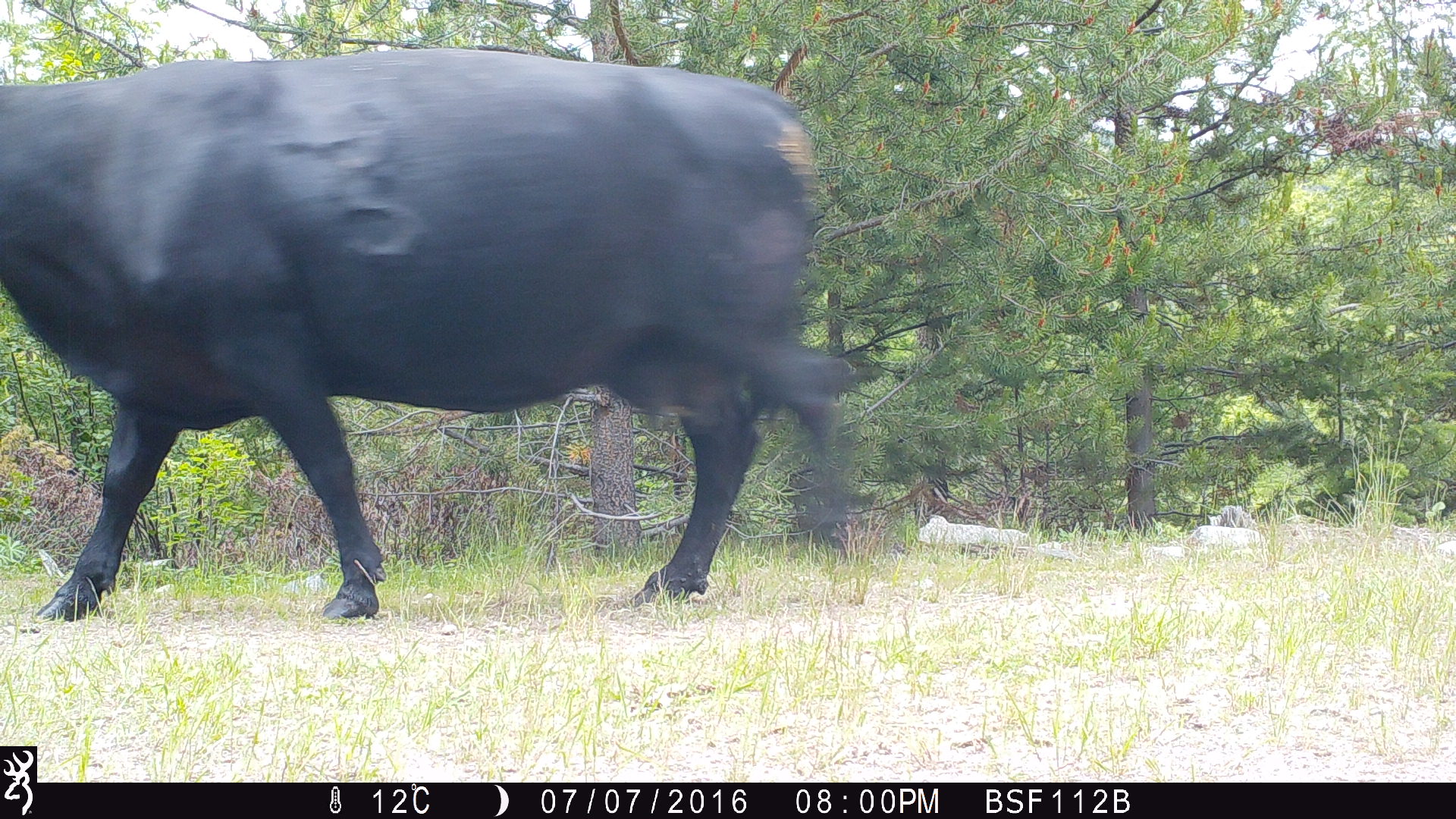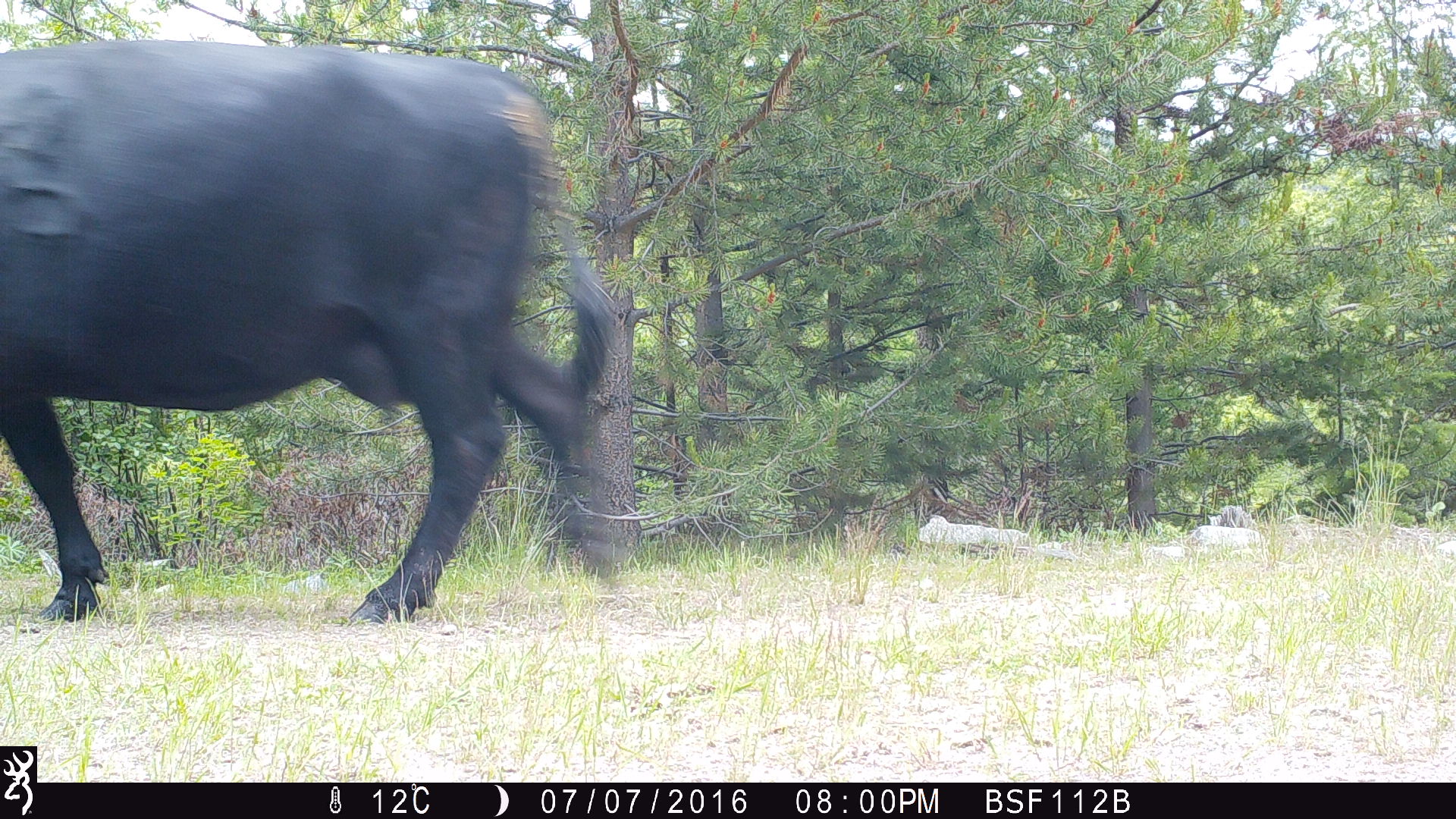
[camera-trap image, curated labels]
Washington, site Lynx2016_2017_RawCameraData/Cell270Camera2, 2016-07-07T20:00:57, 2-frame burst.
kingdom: Animalia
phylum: Chordata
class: Mammalia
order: Artiodactyla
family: Bovidae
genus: Bos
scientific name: Bos taurus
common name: domestic cattle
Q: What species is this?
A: Domestic cattle (Bos taurus).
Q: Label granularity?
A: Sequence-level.